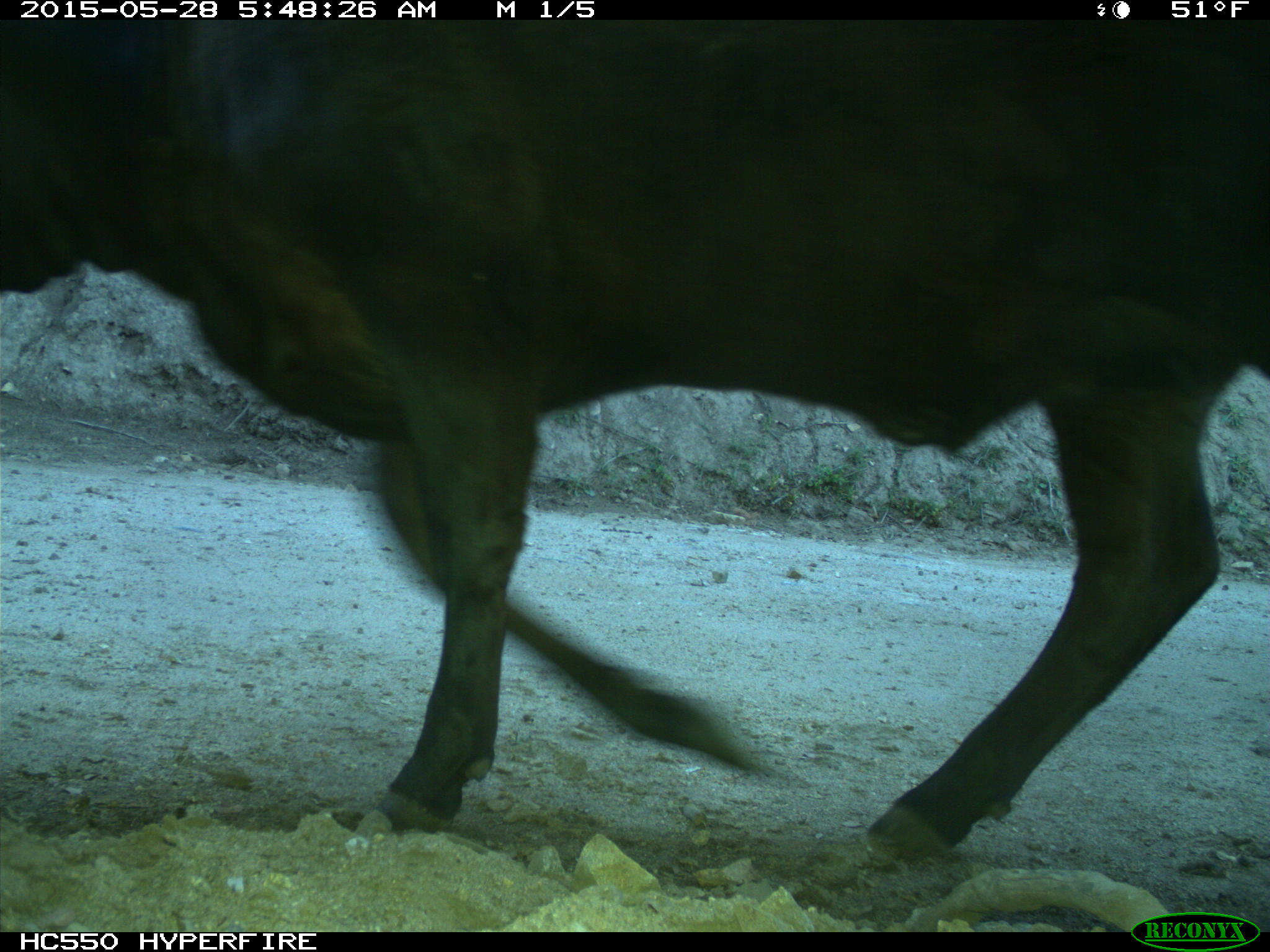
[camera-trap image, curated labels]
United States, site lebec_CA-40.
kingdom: Animalia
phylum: Chordata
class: Mammalia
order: Artiodactyla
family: Bovidae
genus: Bos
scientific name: Bos taurus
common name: domestic cow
Bos taurus (domestic cow).